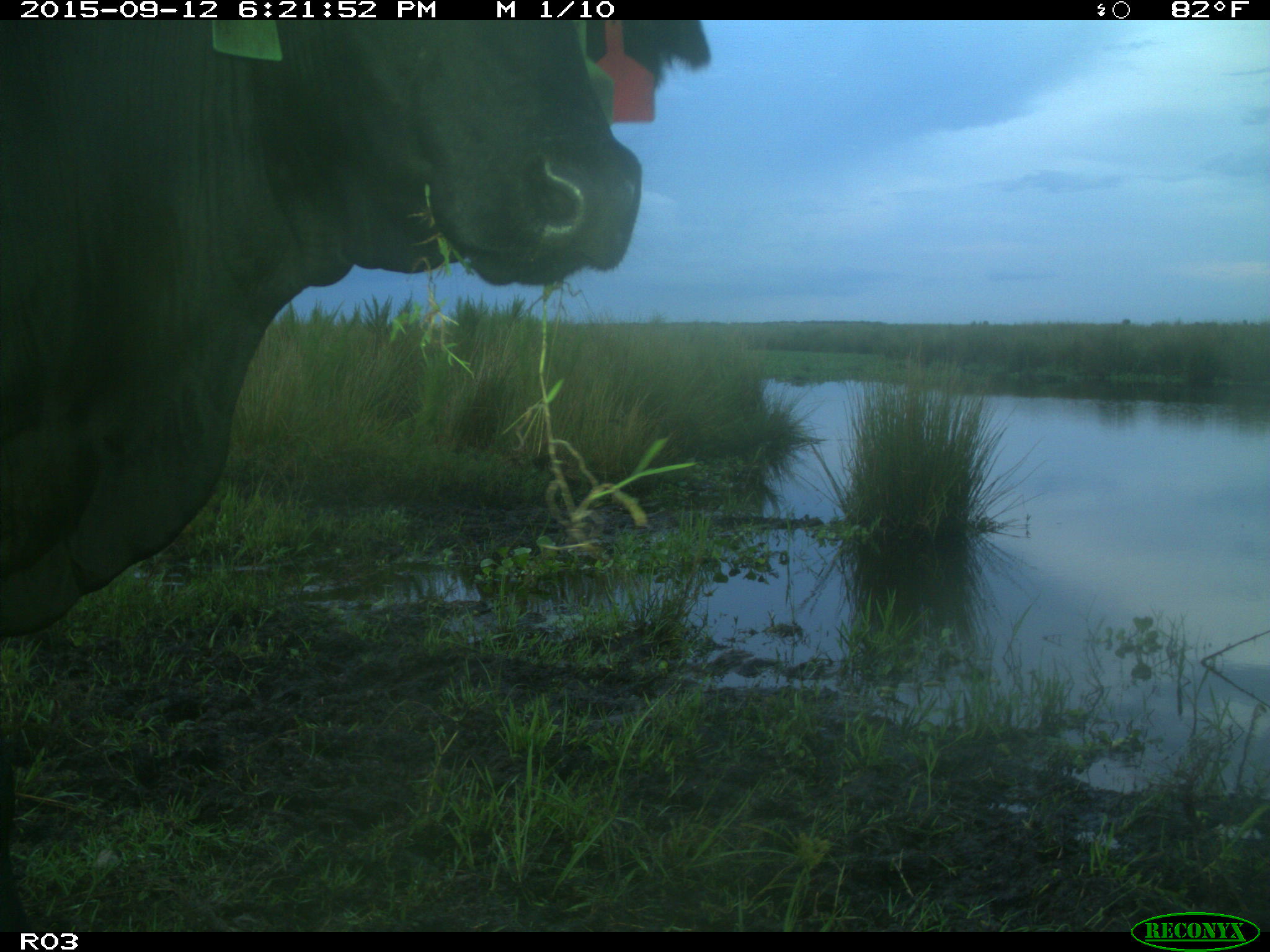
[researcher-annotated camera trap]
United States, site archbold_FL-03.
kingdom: Animalia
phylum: Chordata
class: Mammalia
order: Artiodactyla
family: Bovidae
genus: Bos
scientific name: Bos taurus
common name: domestic cow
Bos taurus (domestic cow).